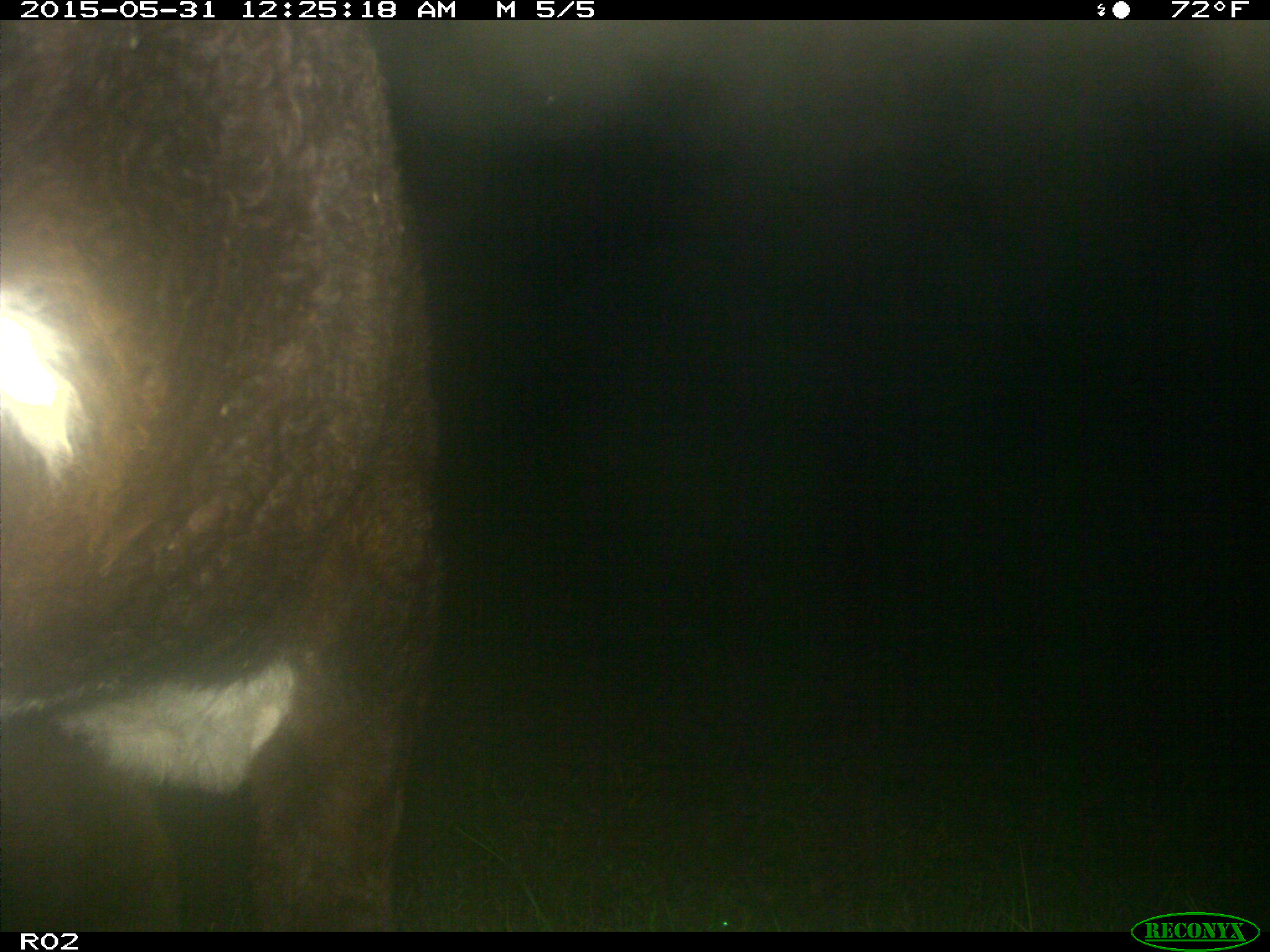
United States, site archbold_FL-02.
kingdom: Animalia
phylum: Chordata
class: Mammalia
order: Artiodactyla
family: Bovidae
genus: Bos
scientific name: Bos taurus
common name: domestic cow